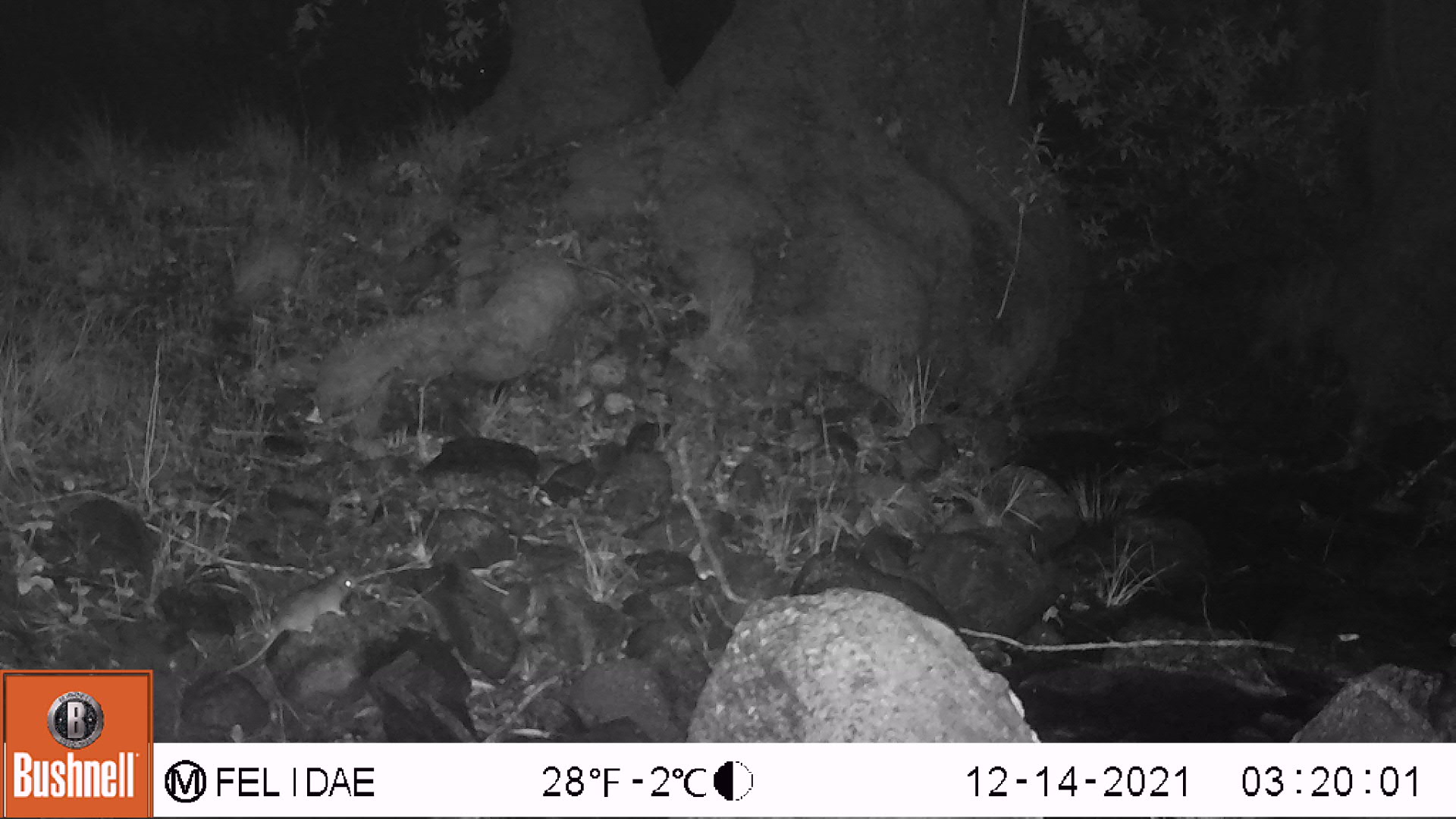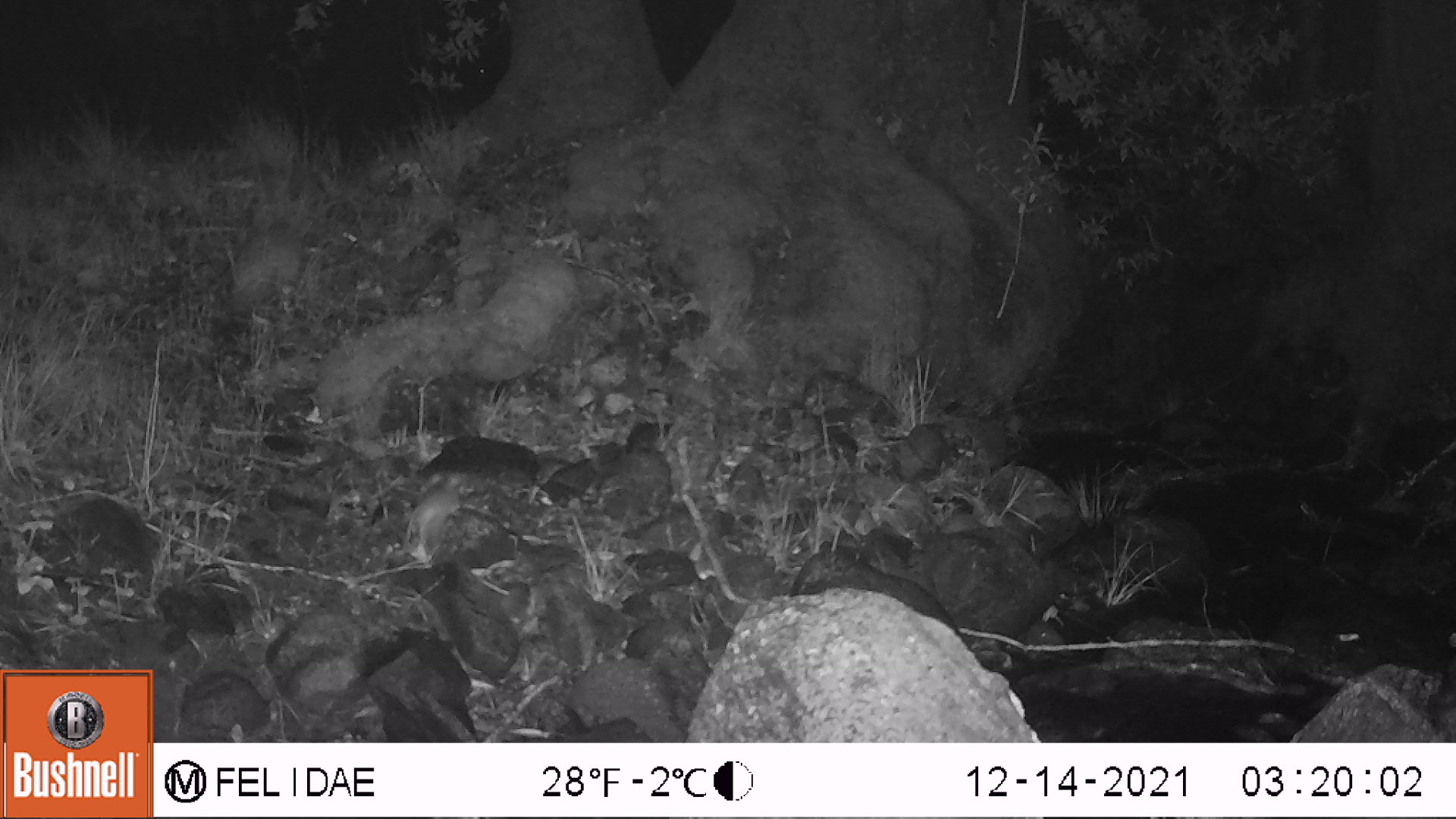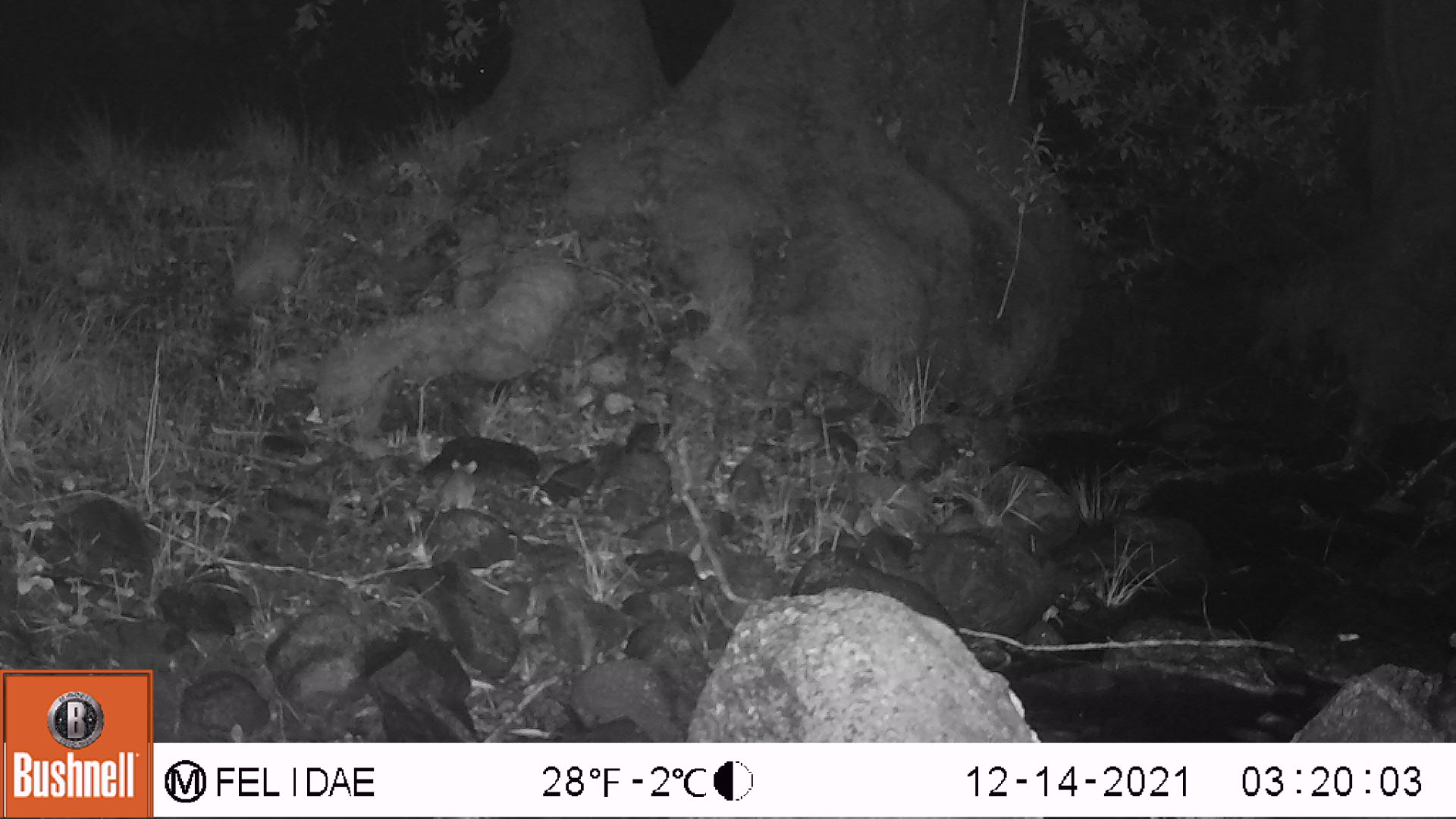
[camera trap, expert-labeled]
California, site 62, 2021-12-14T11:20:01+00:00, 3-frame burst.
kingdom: Animalia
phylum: Chordata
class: Mammalia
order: Rodentia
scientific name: Rodentia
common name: mouse or rat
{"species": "mouse or rat (Rodentia)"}